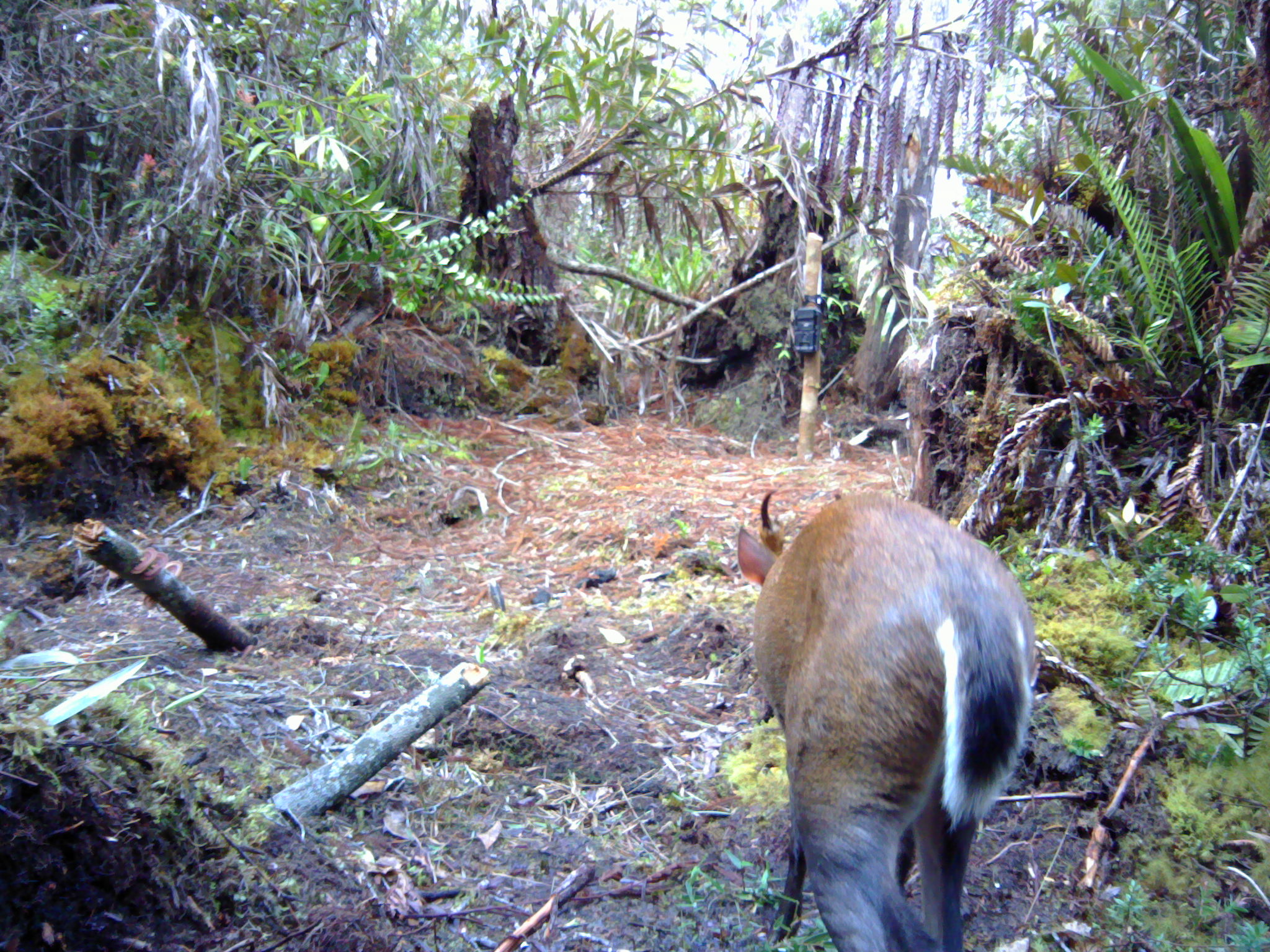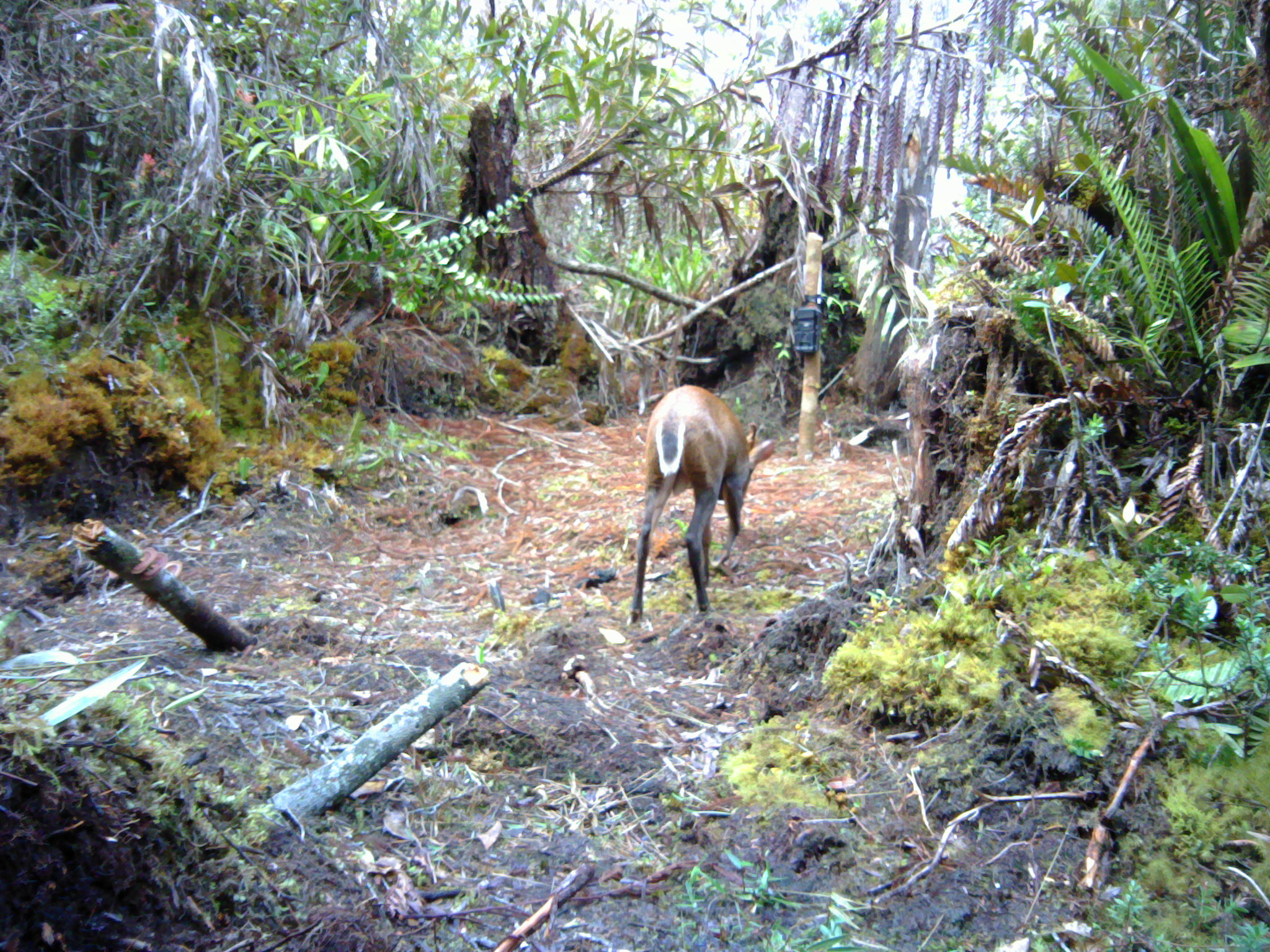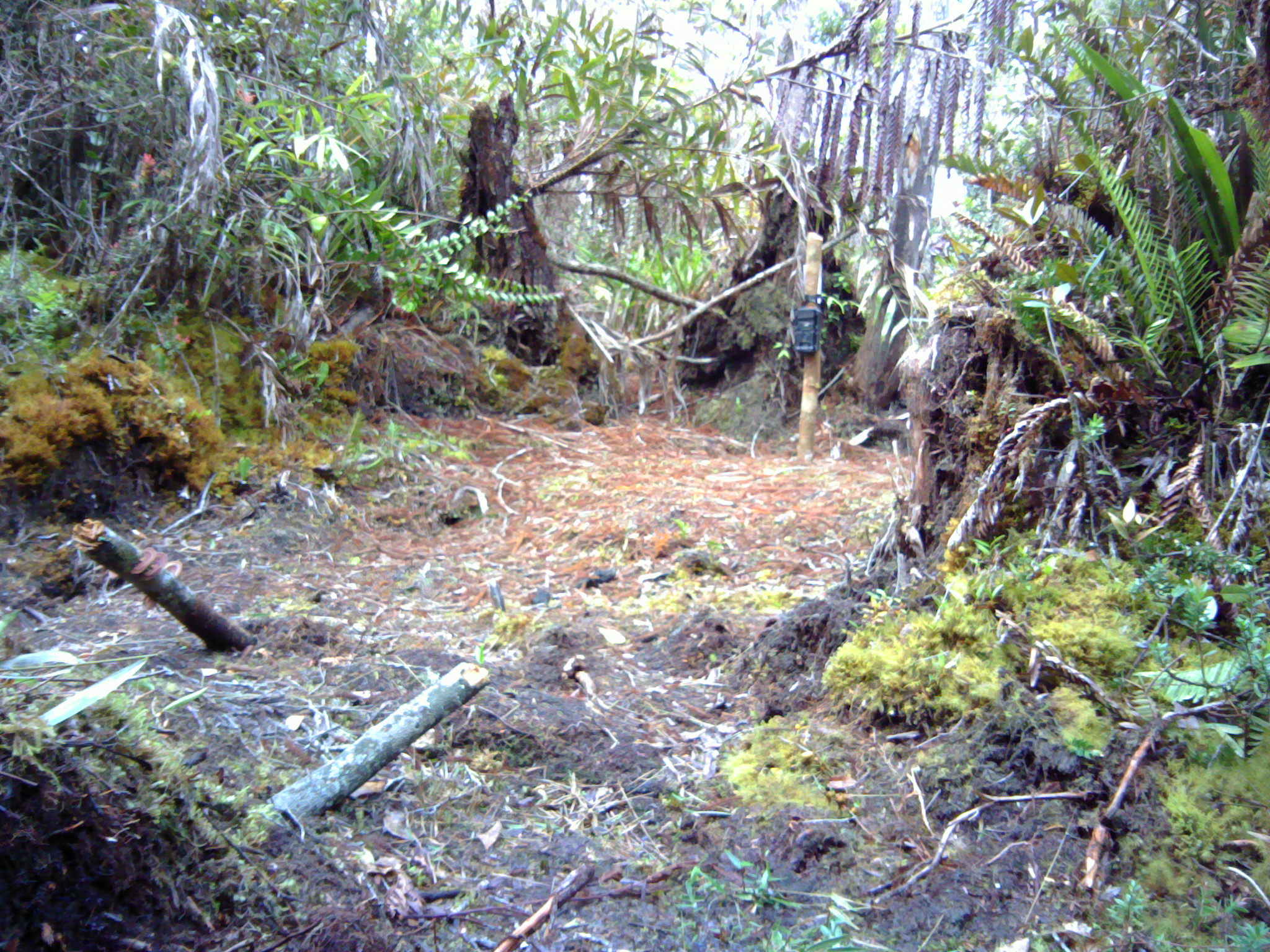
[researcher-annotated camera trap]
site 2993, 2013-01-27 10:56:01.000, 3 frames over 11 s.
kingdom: Animalia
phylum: Chordata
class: Mammalia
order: Artiodactyla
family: Cervidae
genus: Muntiacus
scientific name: Muntiacus muntjak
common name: southern red muntjac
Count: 1.